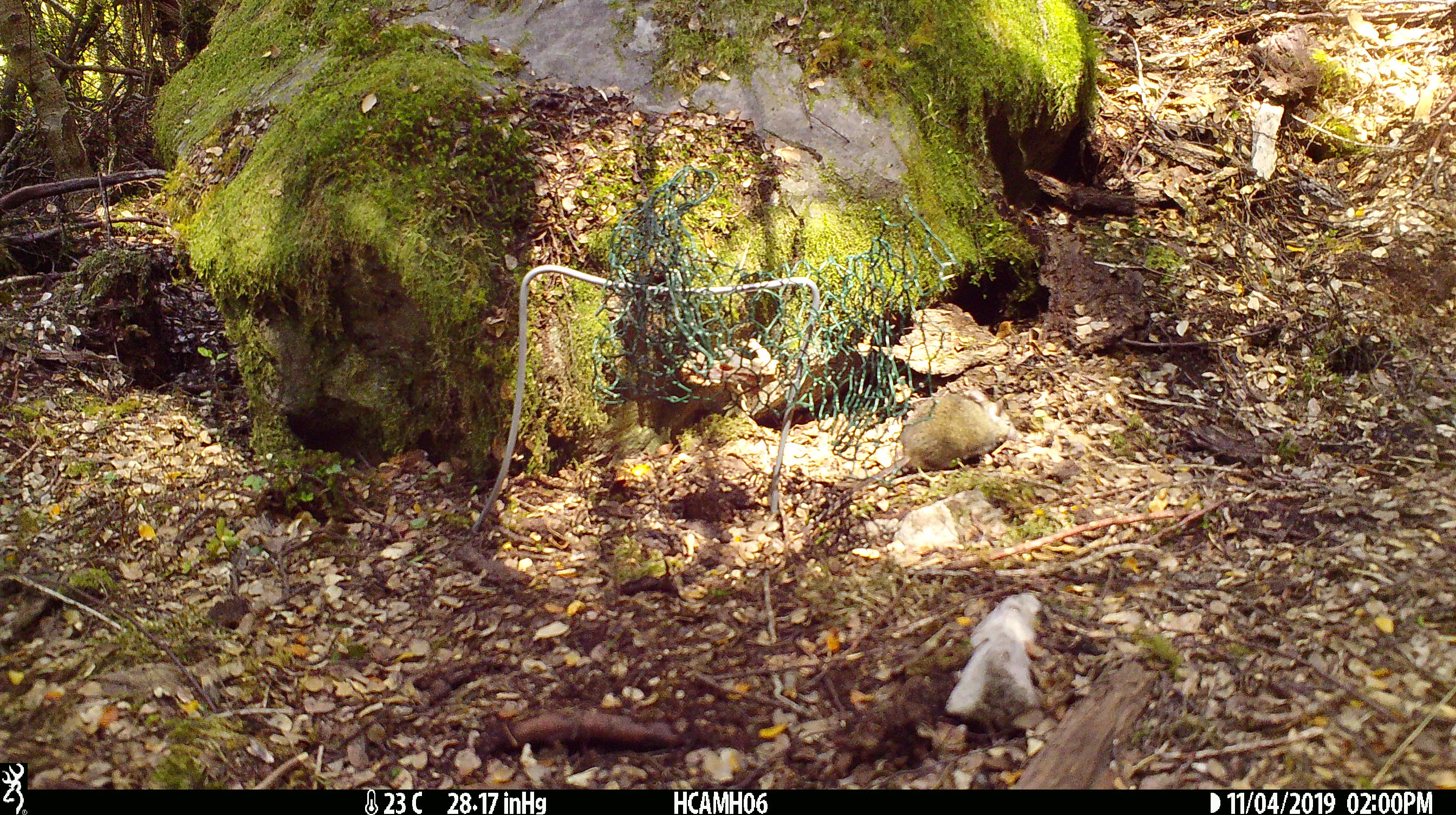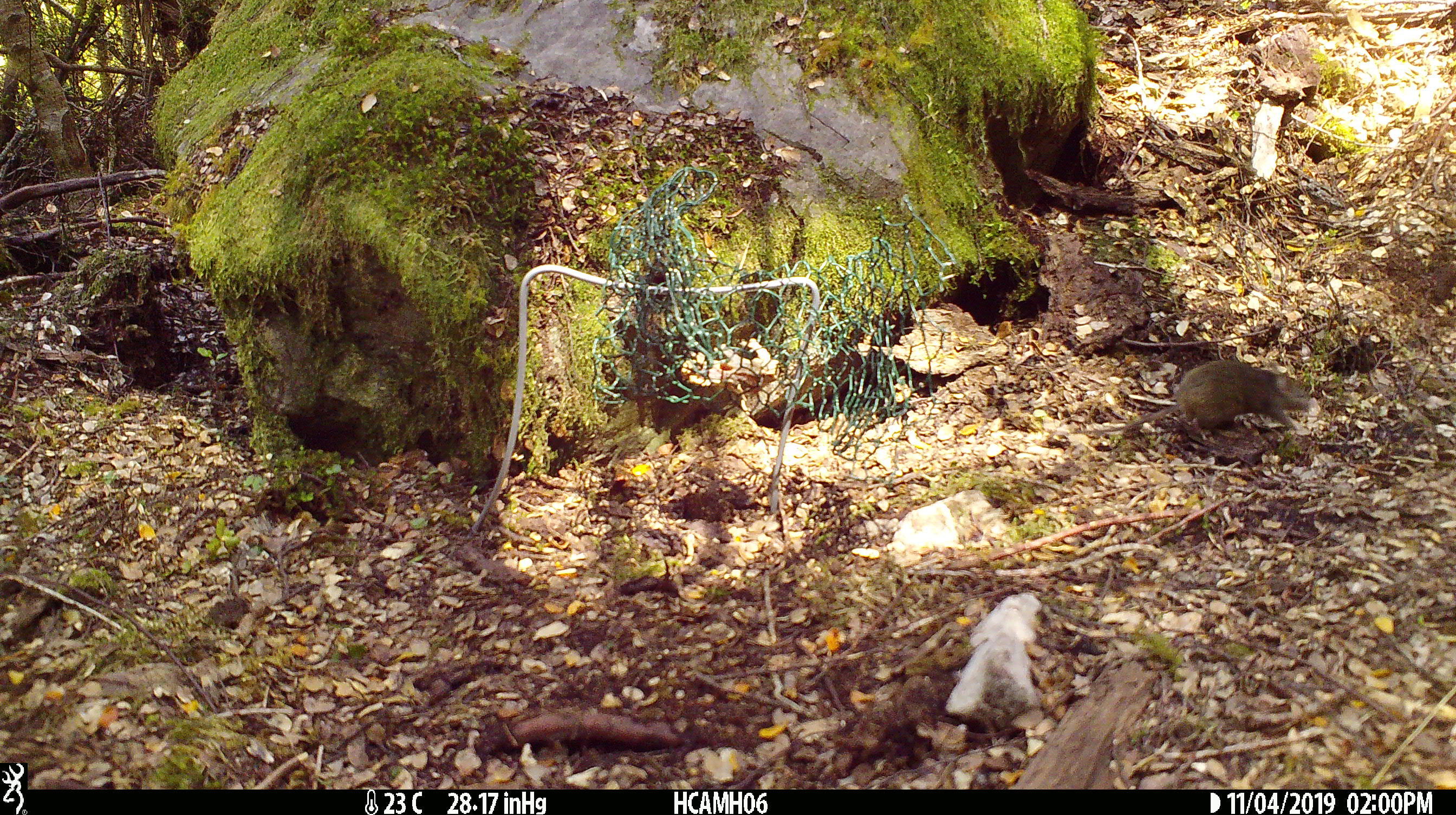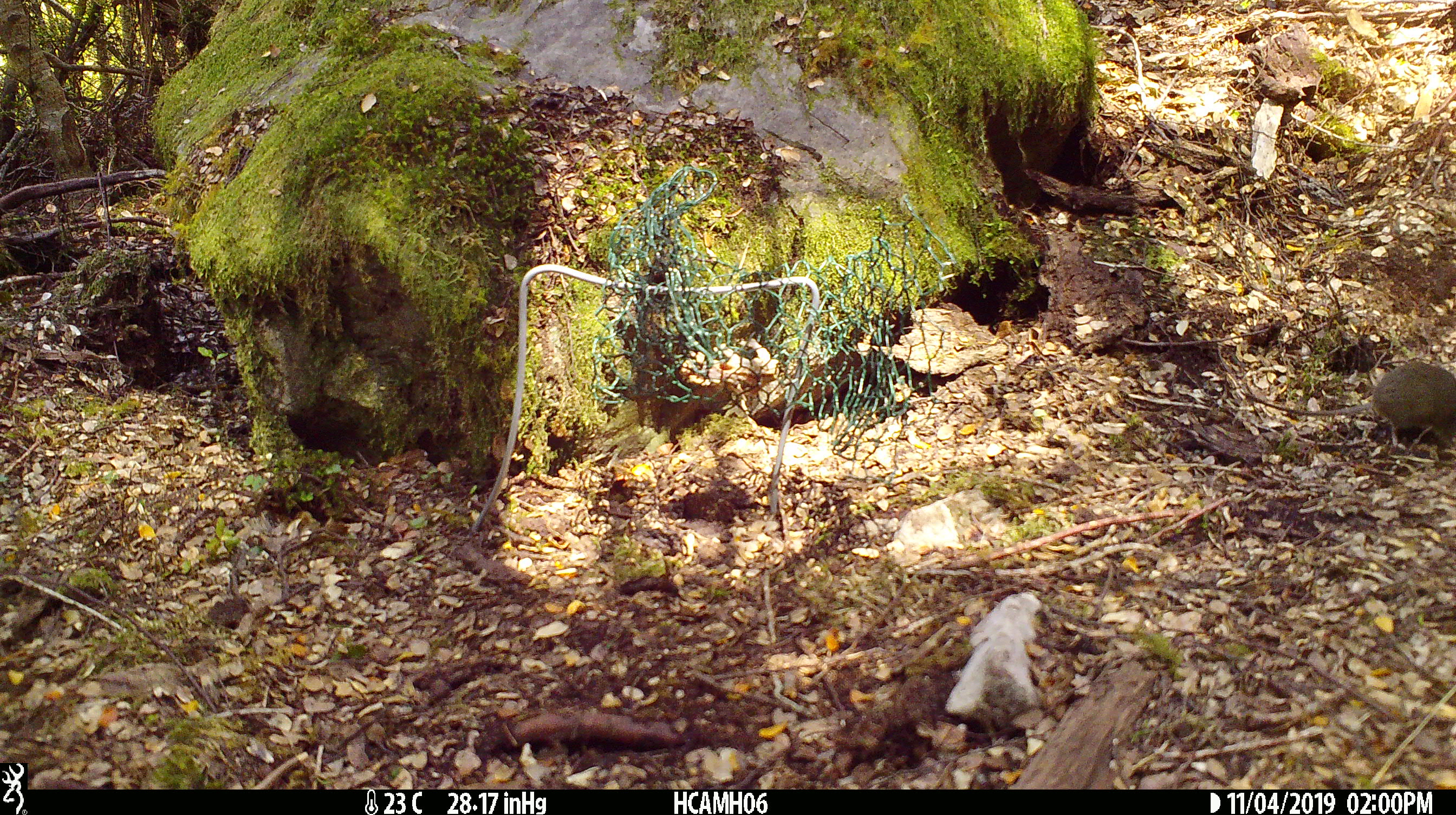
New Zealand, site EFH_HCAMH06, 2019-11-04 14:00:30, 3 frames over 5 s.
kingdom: Animalia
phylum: Chordata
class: Mammalia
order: Rodentia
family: Muridae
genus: Mus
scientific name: Mus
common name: mouse